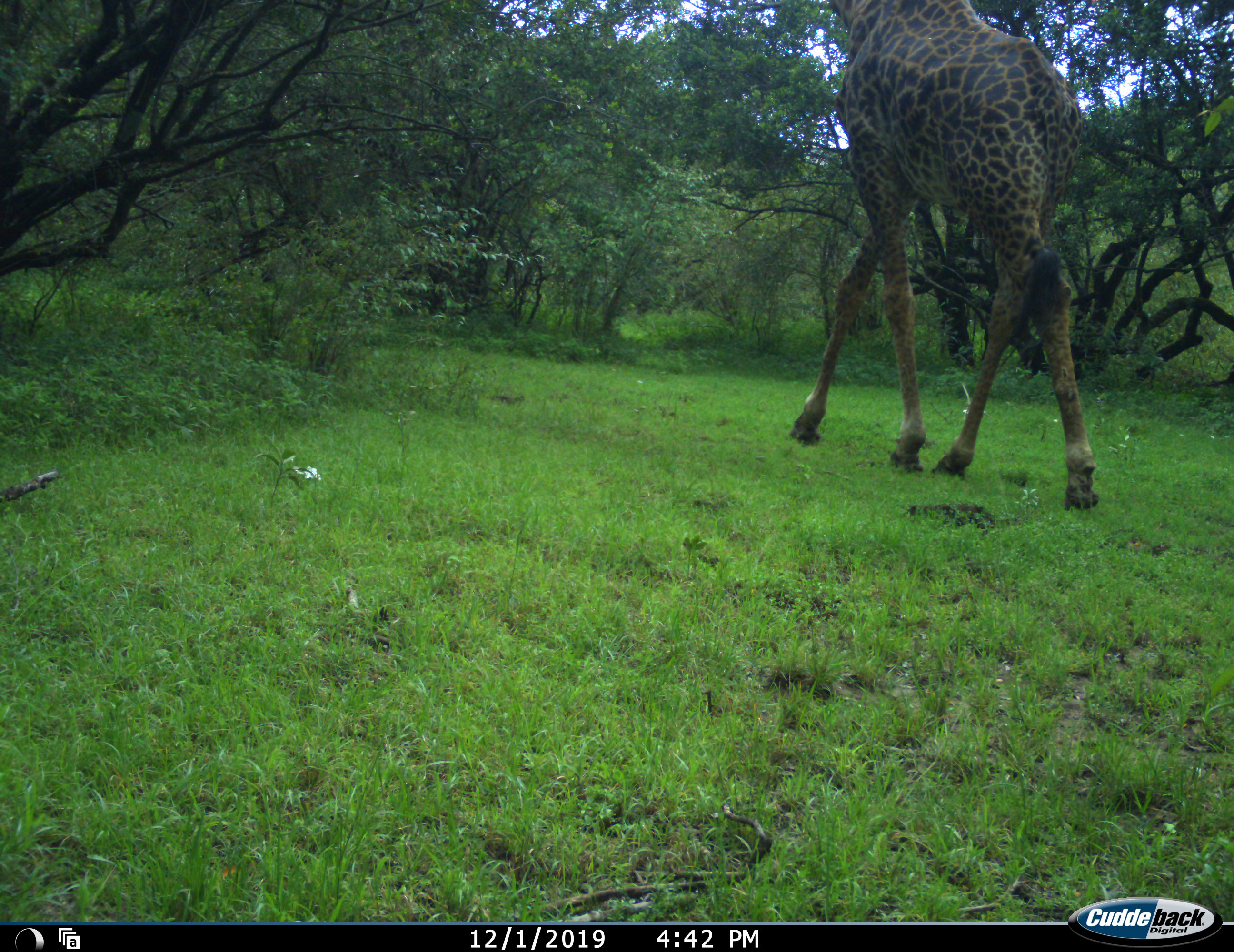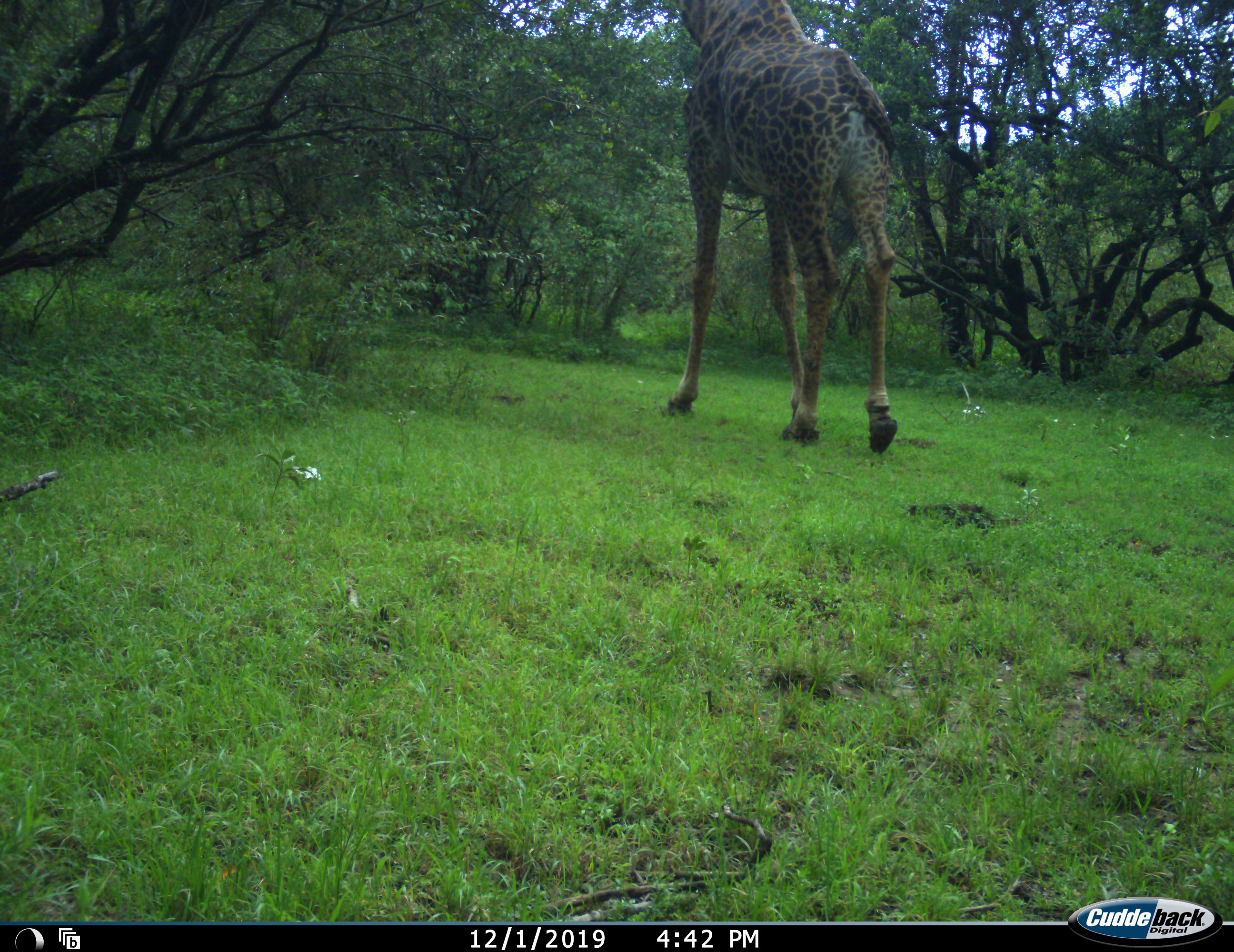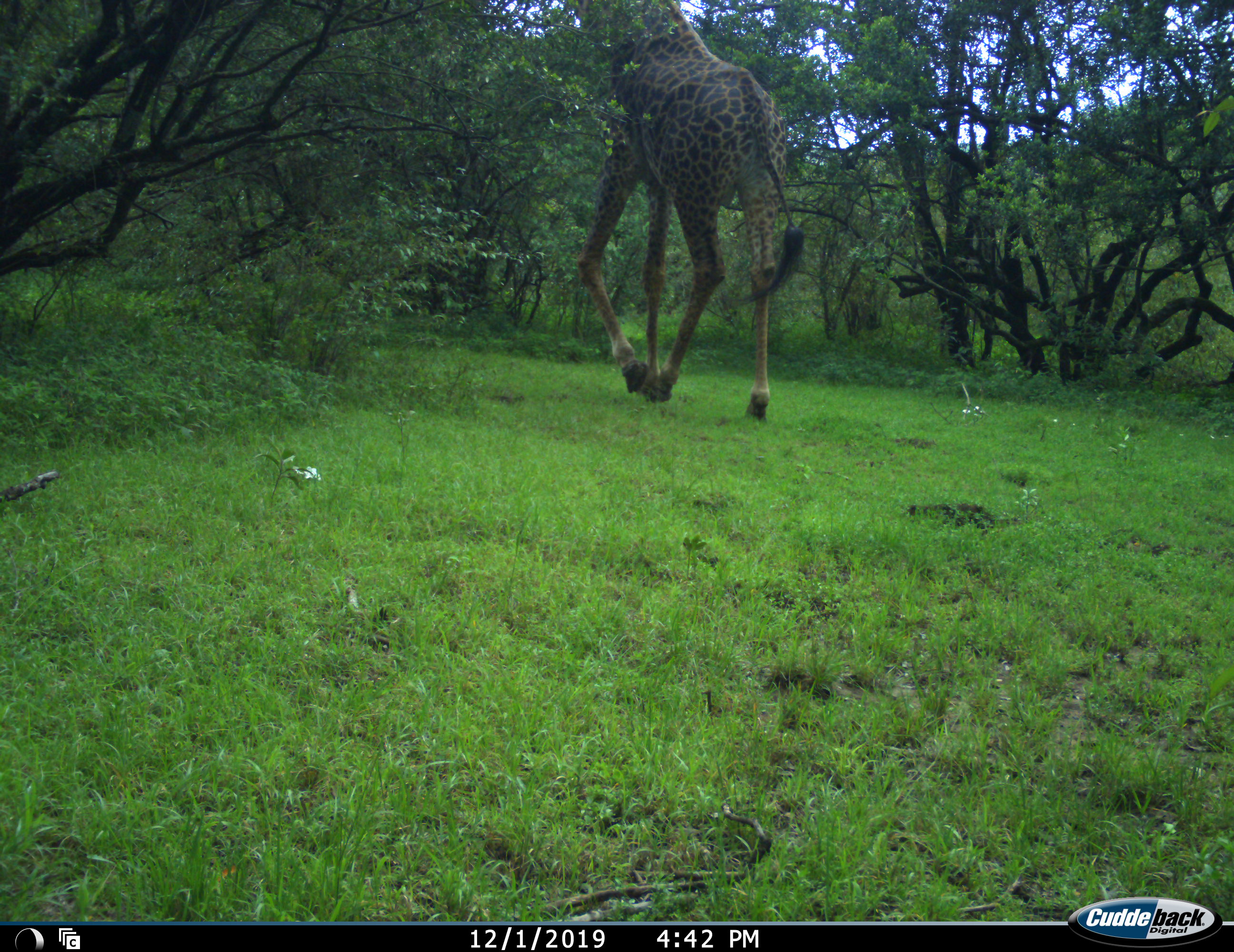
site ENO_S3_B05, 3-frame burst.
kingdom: Animalia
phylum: Chordata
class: Mammalia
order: Artiodactyla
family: Giraffidae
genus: Giraffa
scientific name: Giraffa camelopardalis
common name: giraffe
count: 1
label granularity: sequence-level